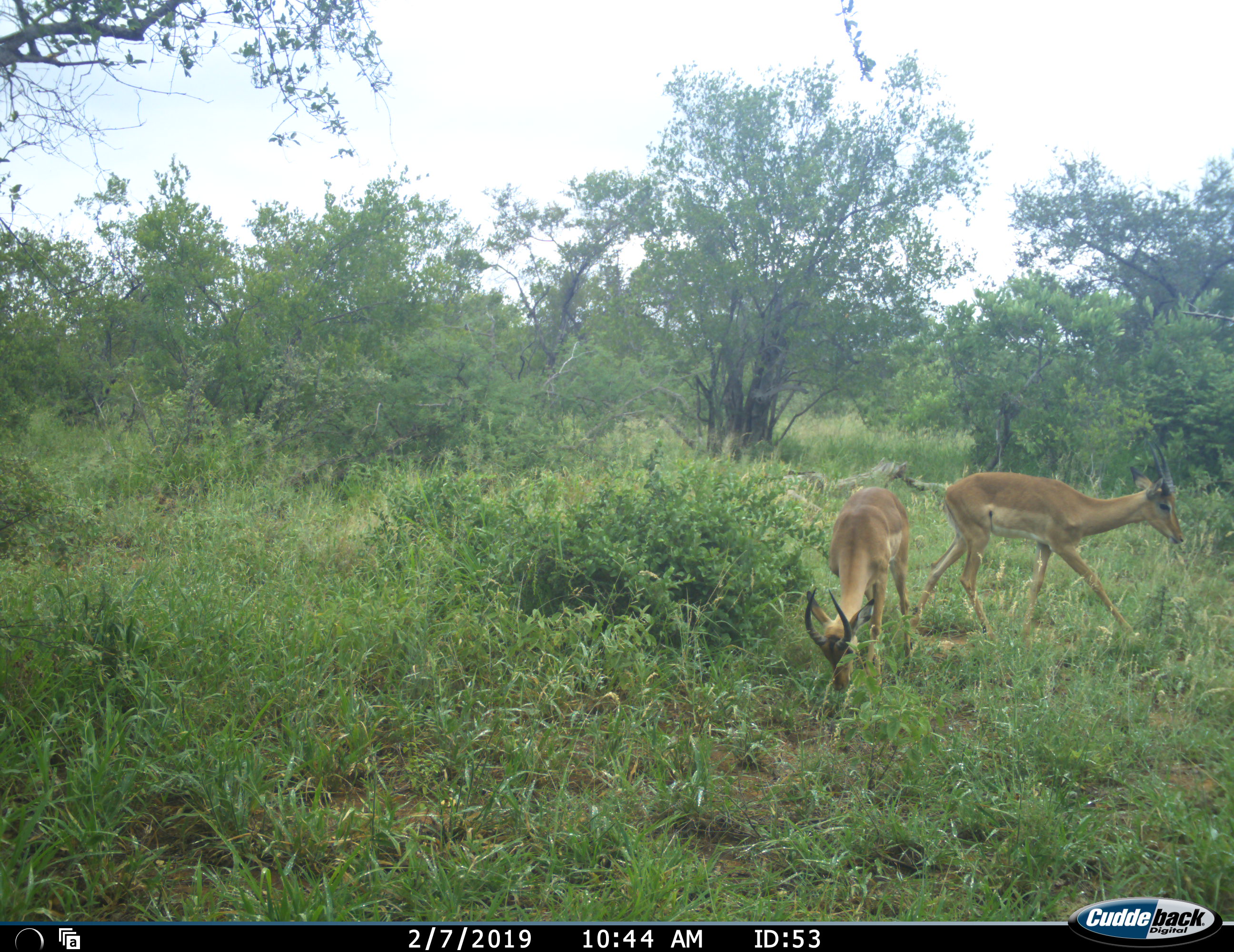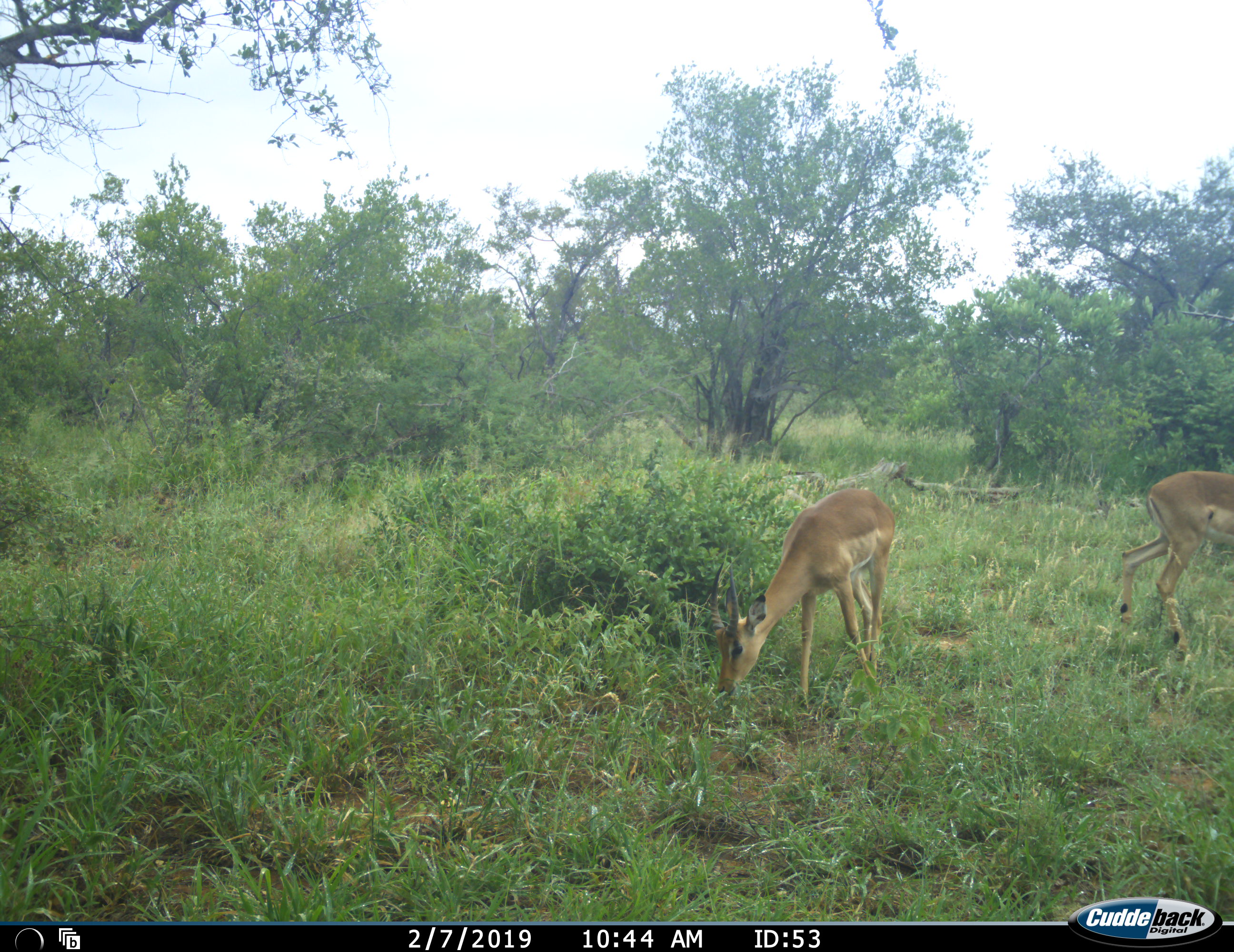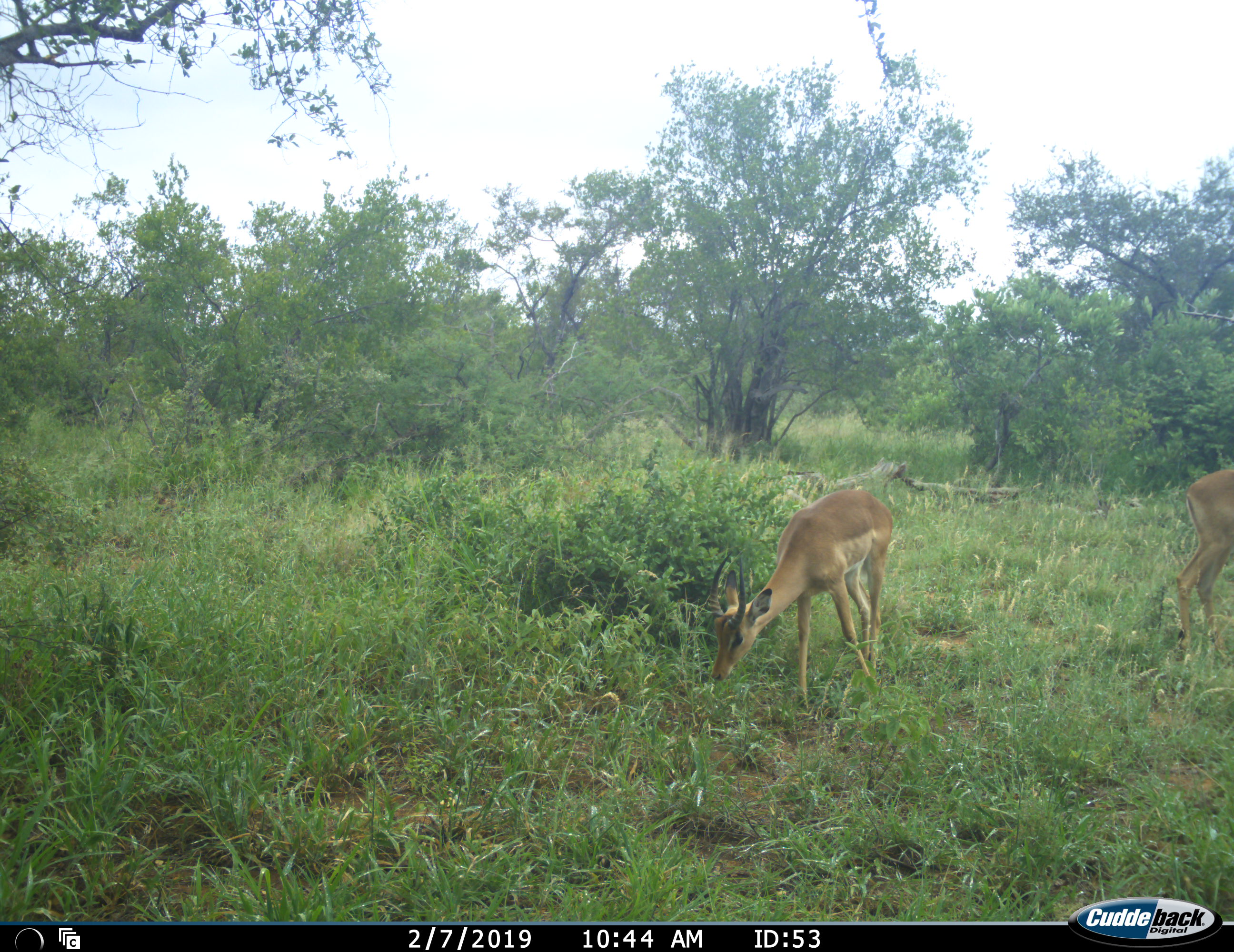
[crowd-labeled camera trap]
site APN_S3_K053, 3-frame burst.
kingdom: Animalia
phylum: Chordata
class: Mammalia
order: Artiodactyla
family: Bovidae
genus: Aepyceros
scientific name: Aepyceros melampus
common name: impala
Impala (Aepyceros melampus), count 2. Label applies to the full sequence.